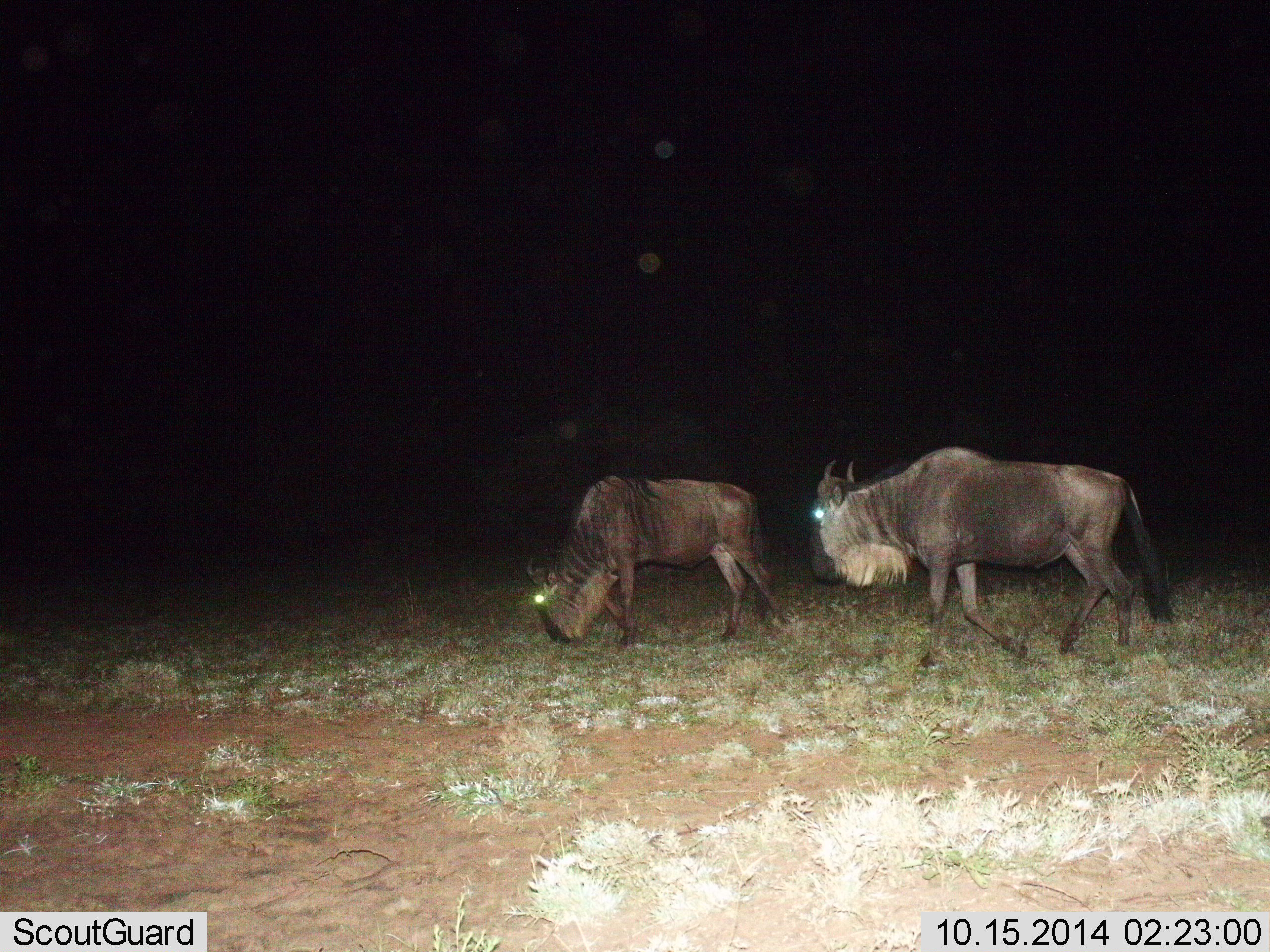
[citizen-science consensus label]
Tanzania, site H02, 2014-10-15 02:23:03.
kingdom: Animalia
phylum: Chordata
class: Mammalia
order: Artiodactyla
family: Bovidae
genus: Connochaetes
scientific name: Connochaetes taurinus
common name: blue wildebeest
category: wildebeest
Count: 2.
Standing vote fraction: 20%.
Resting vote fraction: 0%.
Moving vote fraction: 80%.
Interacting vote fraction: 0%.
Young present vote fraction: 0%.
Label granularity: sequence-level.